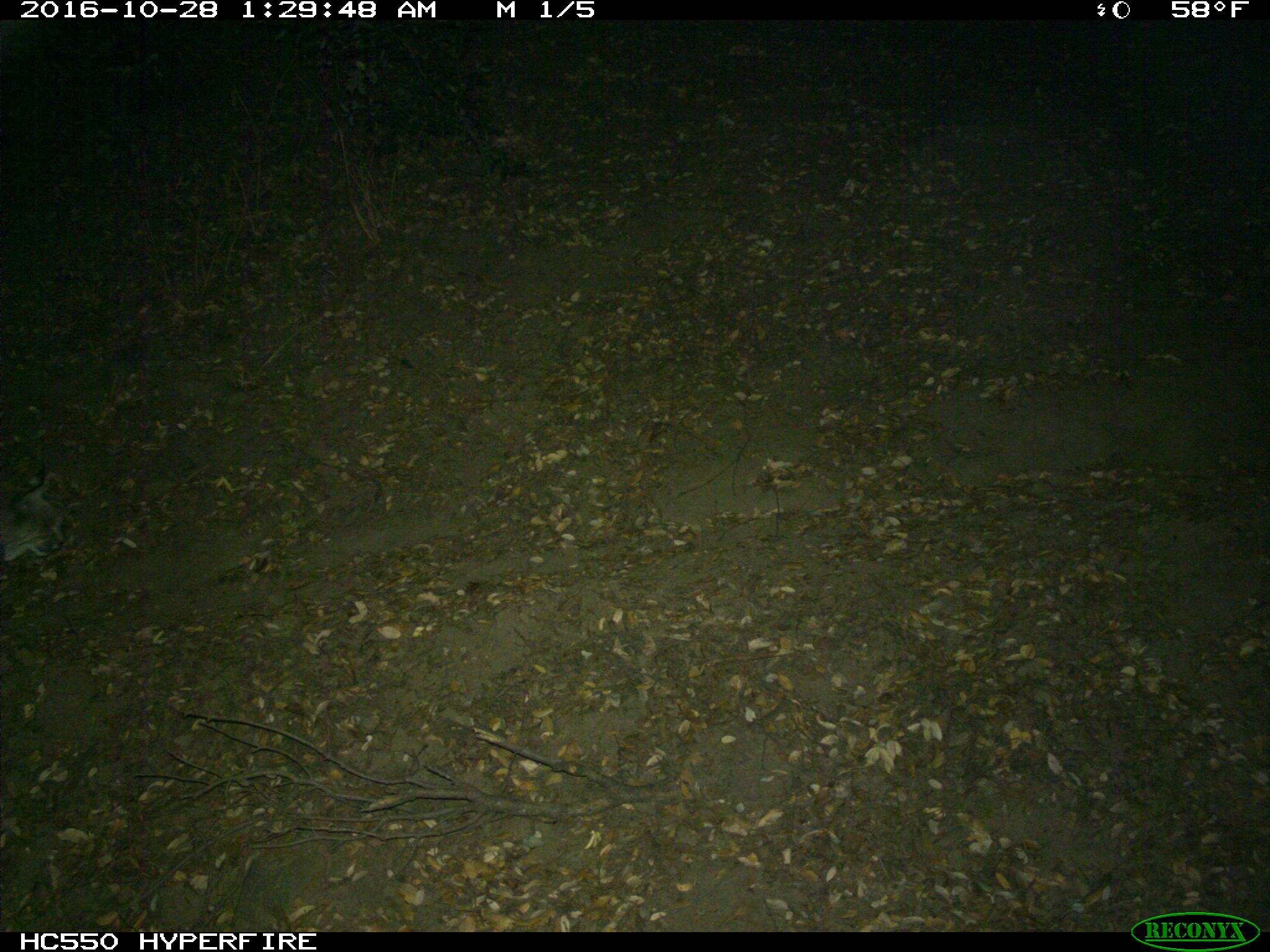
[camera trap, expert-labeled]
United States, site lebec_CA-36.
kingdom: Animalia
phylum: Chordata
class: Mammalia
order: Carnivora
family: Felidae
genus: Lynx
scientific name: Lynx rufus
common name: bobcat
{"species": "Lynx rufus (bobcat)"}